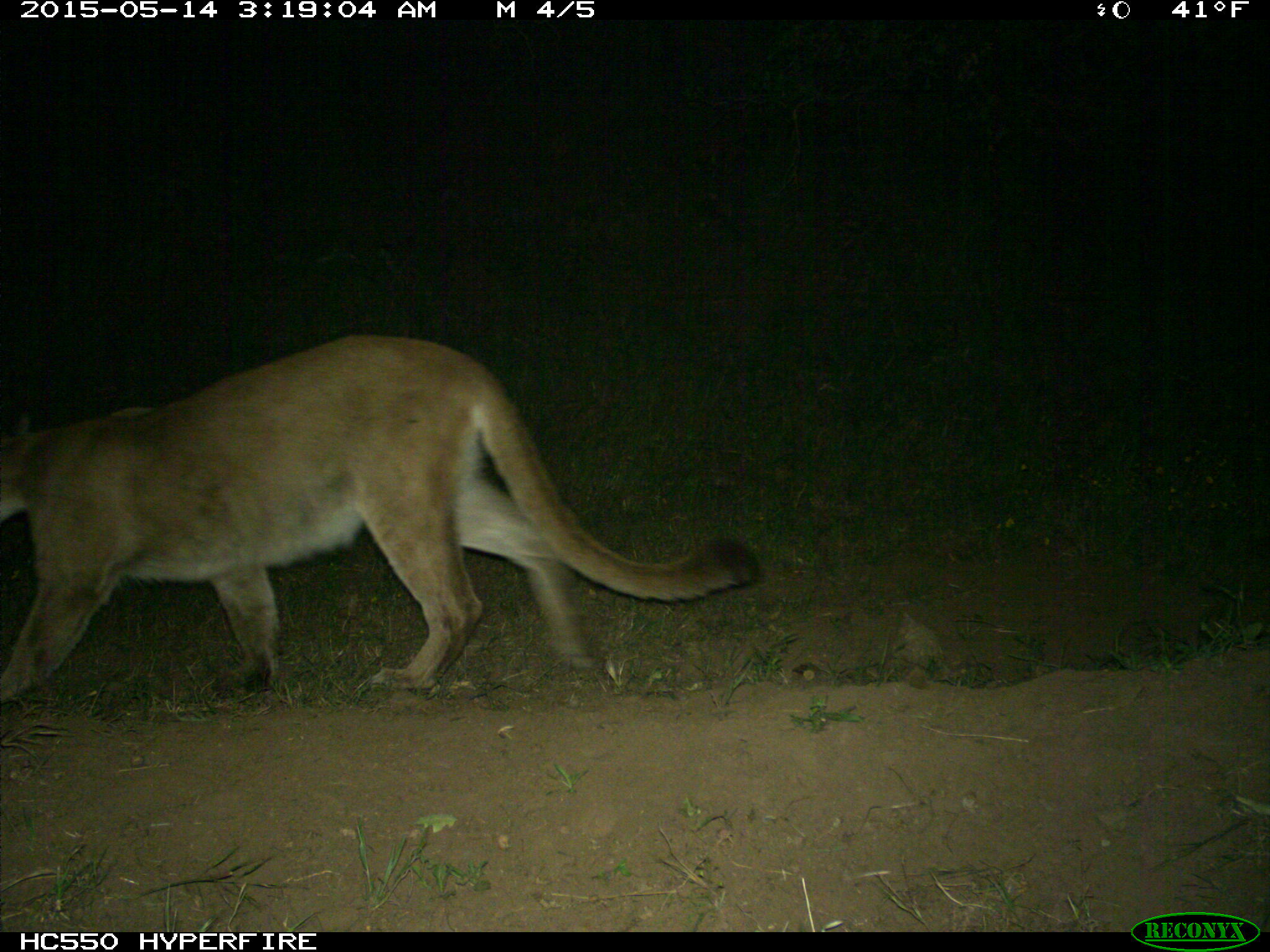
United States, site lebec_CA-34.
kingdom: Animalia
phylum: Chordata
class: Mammalia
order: Carnivora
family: Felidae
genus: Puma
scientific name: Puma concolor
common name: mountain lion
Puma concolor (mountain lion).